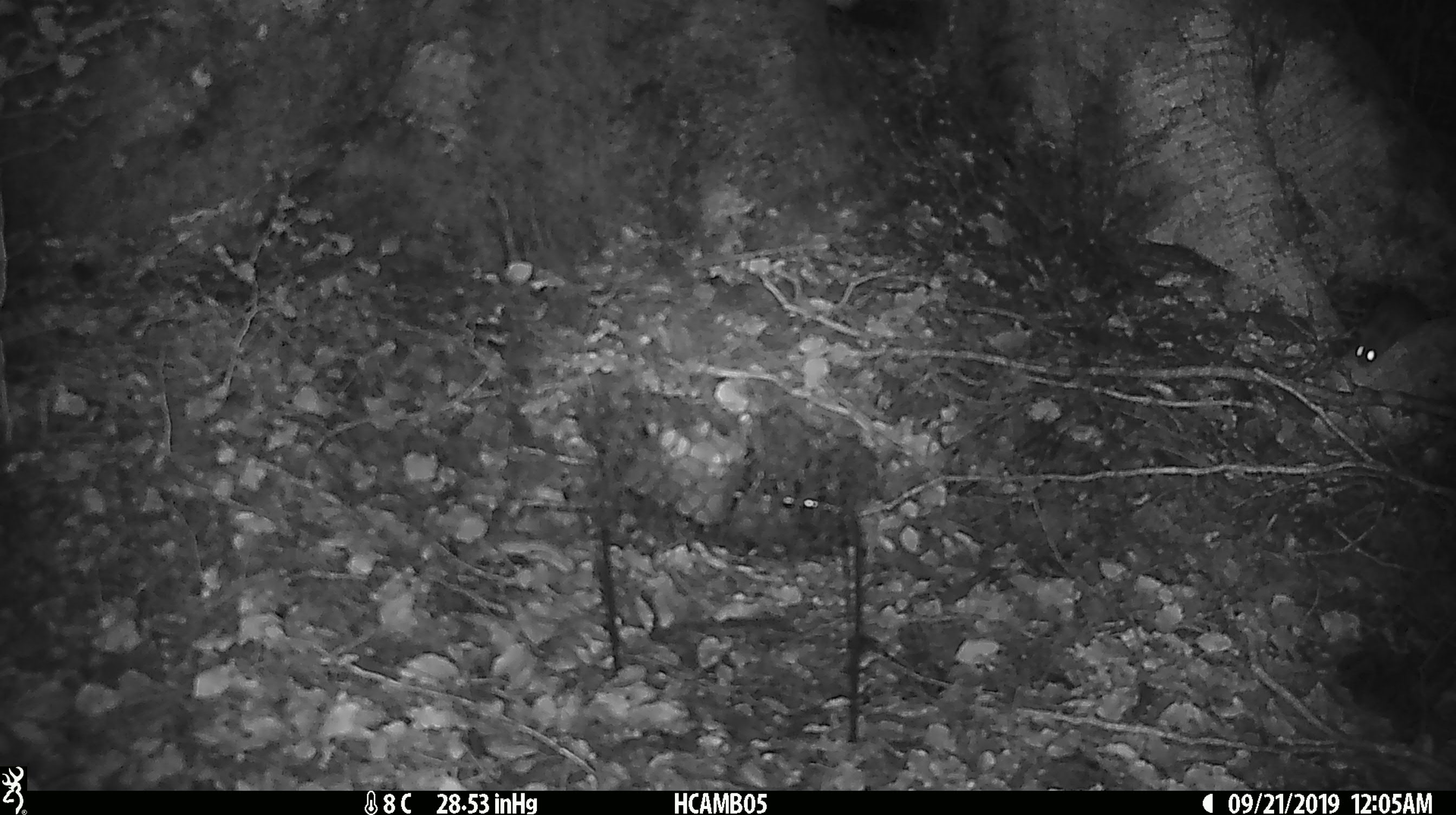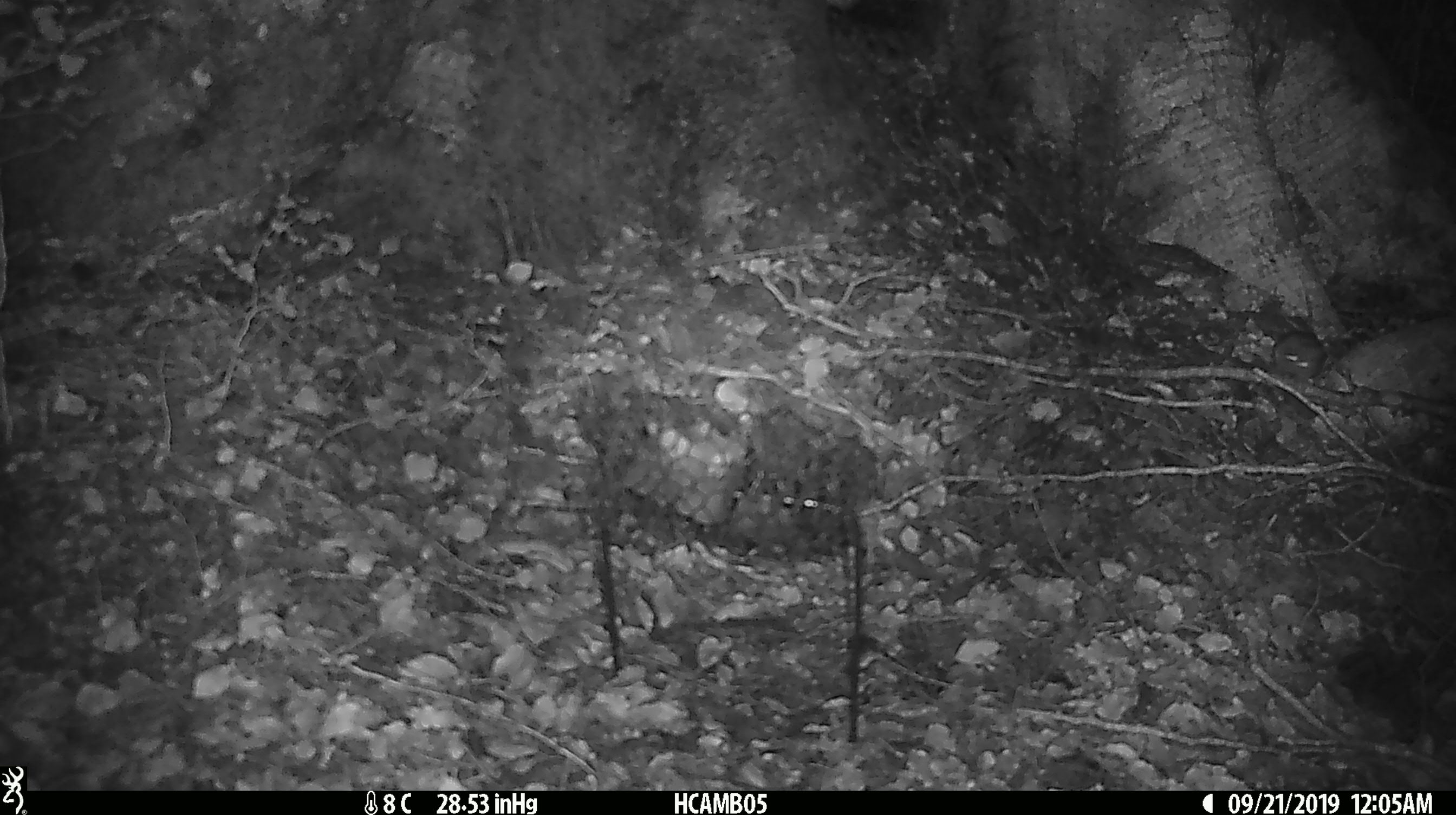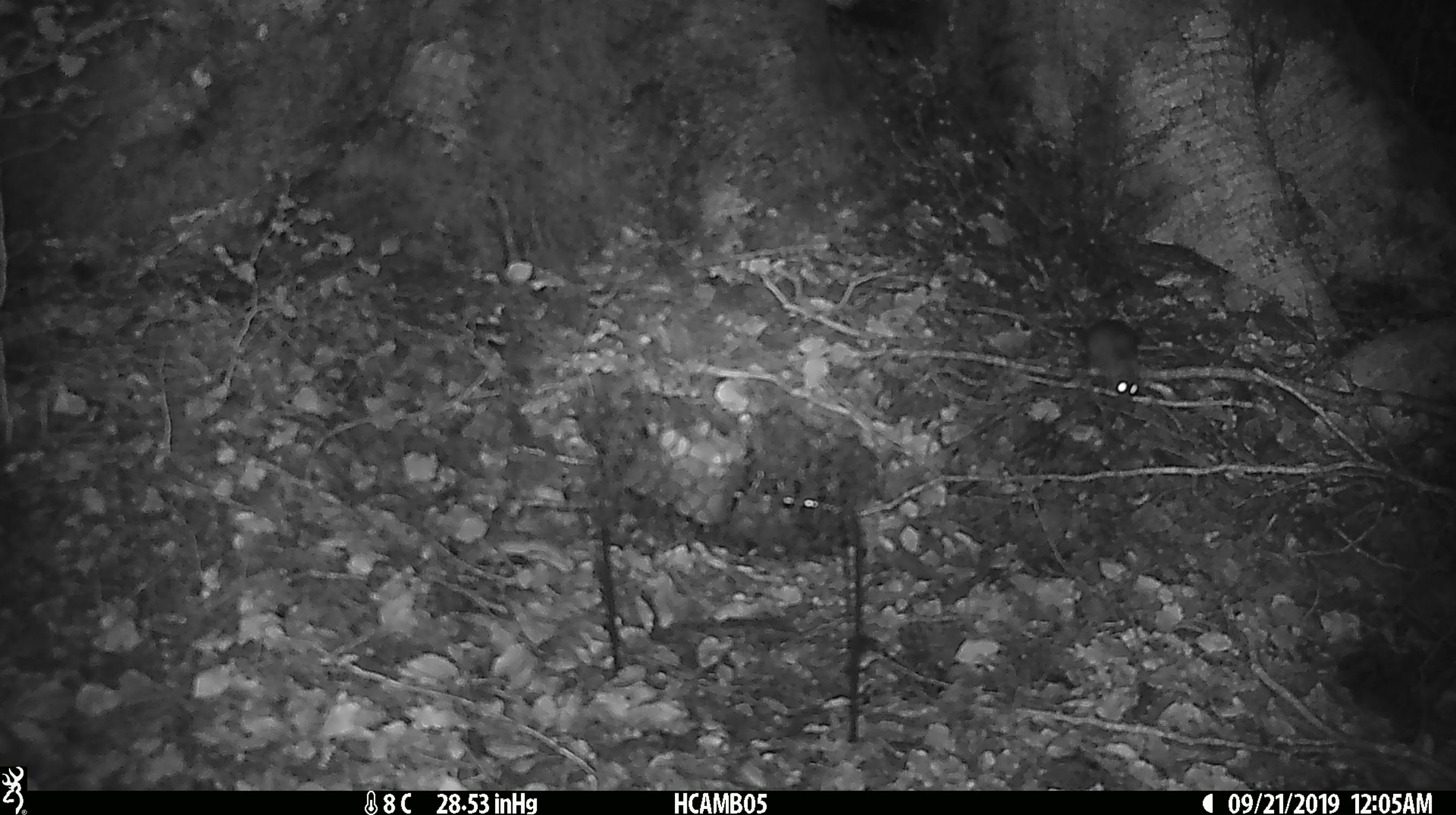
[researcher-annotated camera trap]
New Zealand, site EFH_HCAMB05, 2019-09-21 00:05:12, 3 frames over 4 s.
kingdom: Animalia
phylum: Chordata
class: Mammalia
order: Rodentia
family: Muridae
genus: Mus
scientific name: Mus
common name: mouse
Mouse (Mus).